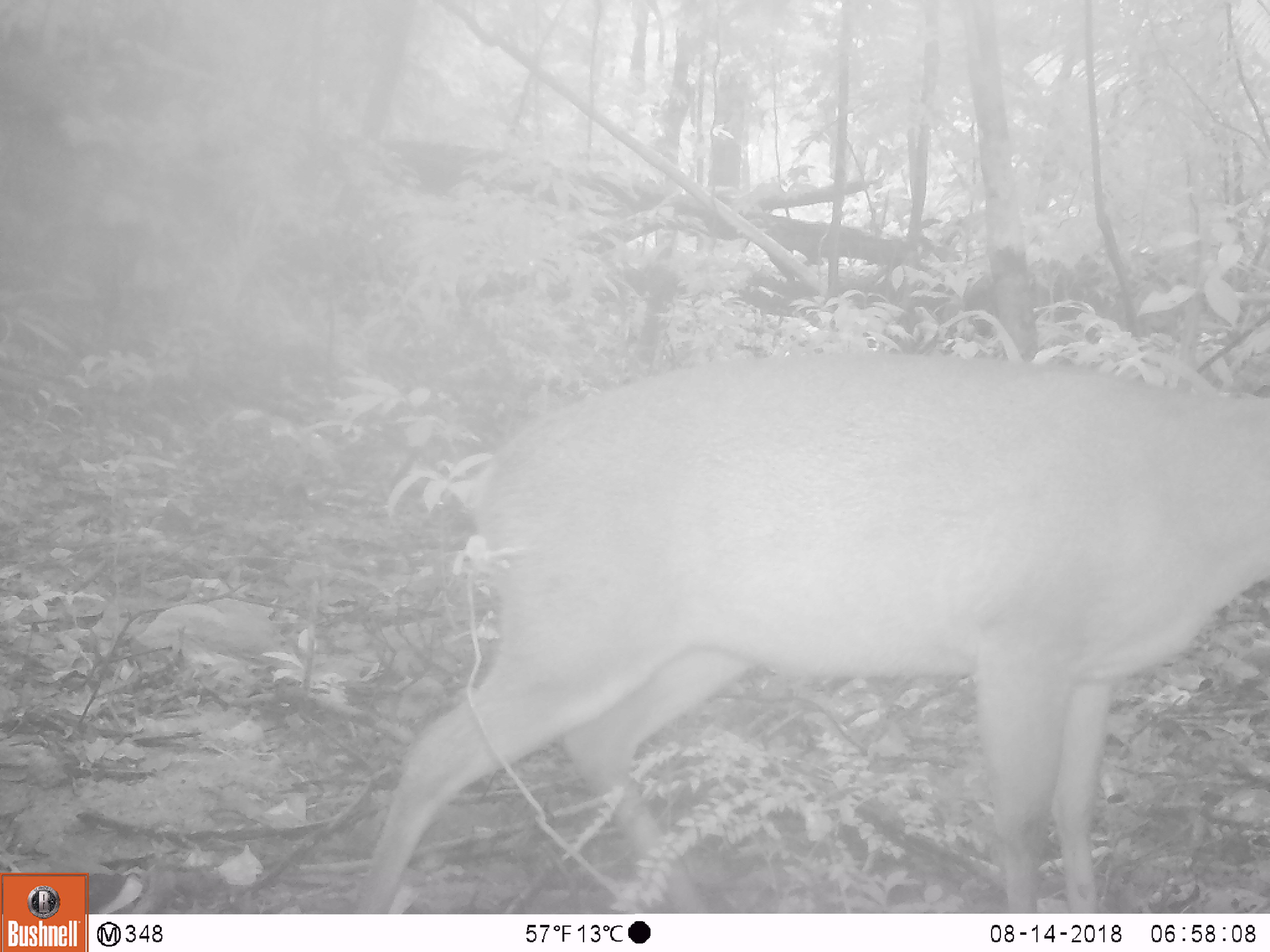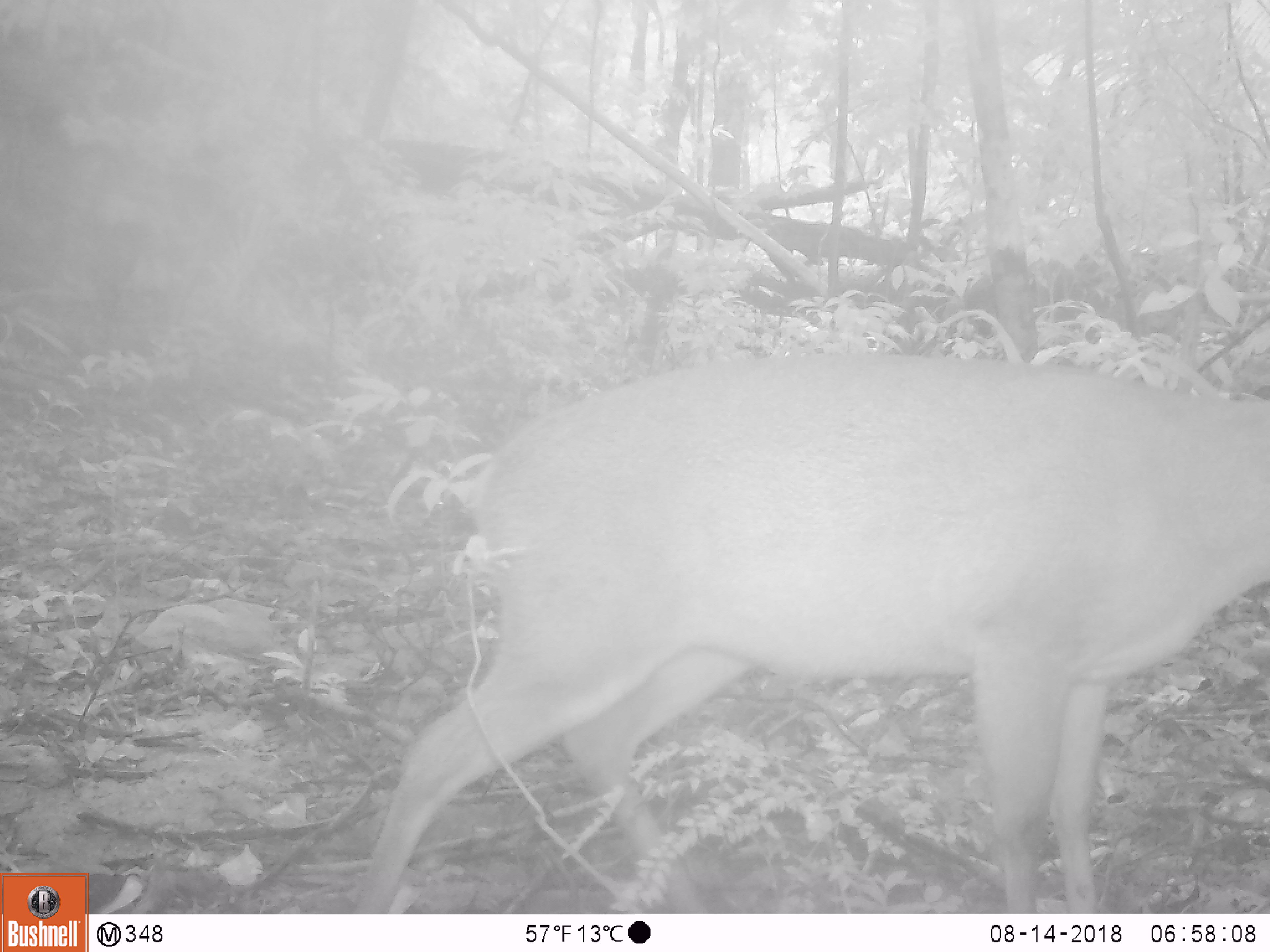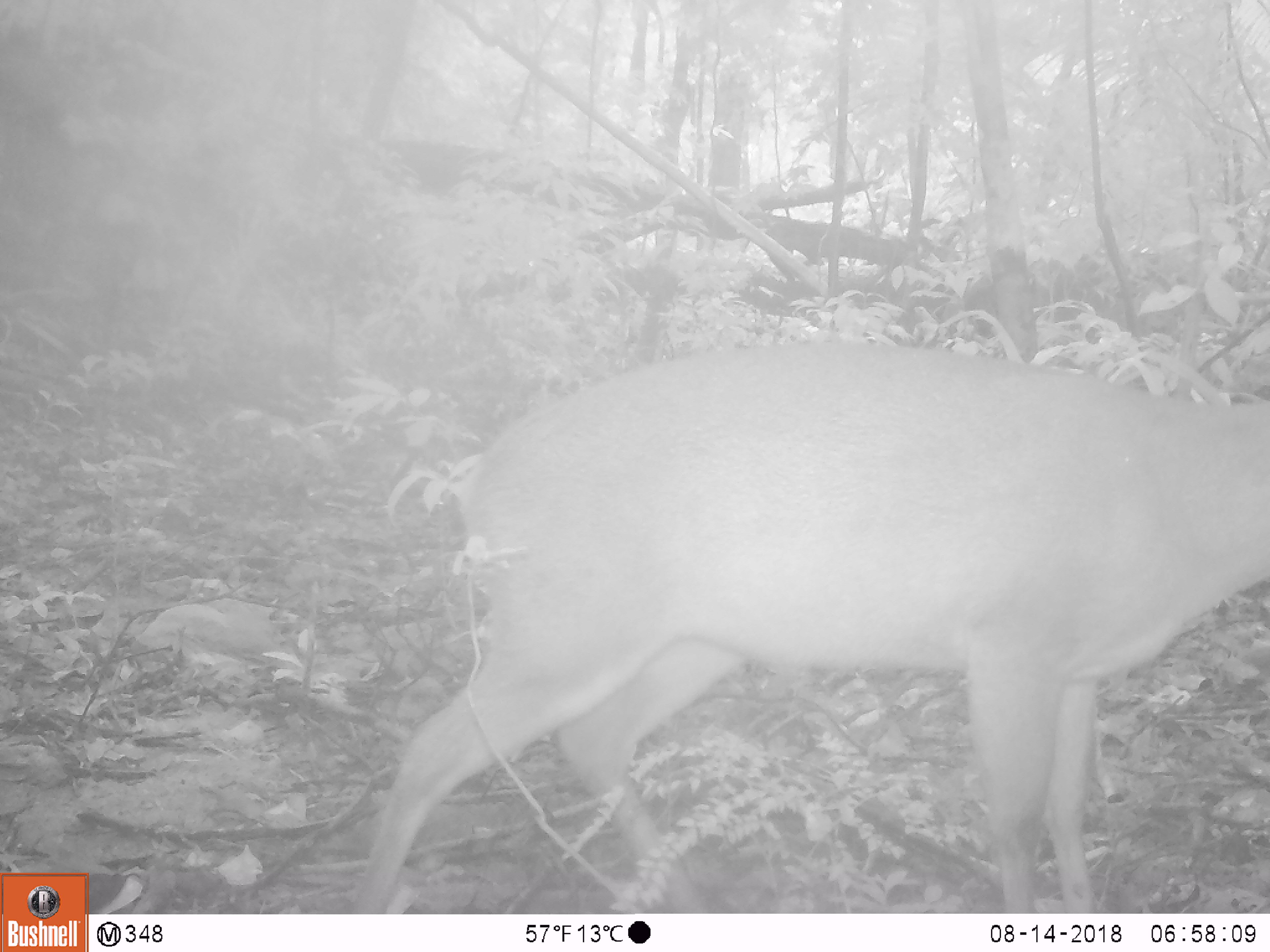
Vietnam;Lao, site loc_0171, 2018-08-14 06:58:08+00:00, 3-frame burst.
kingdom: Animalia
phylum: Chordata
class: Mammalia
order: Artiodactyla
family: Cervidae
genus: Muntiacus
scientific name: Muntiacus vuquangensis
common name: large-antlered muntjac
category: large antlered muntjac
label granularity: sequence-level